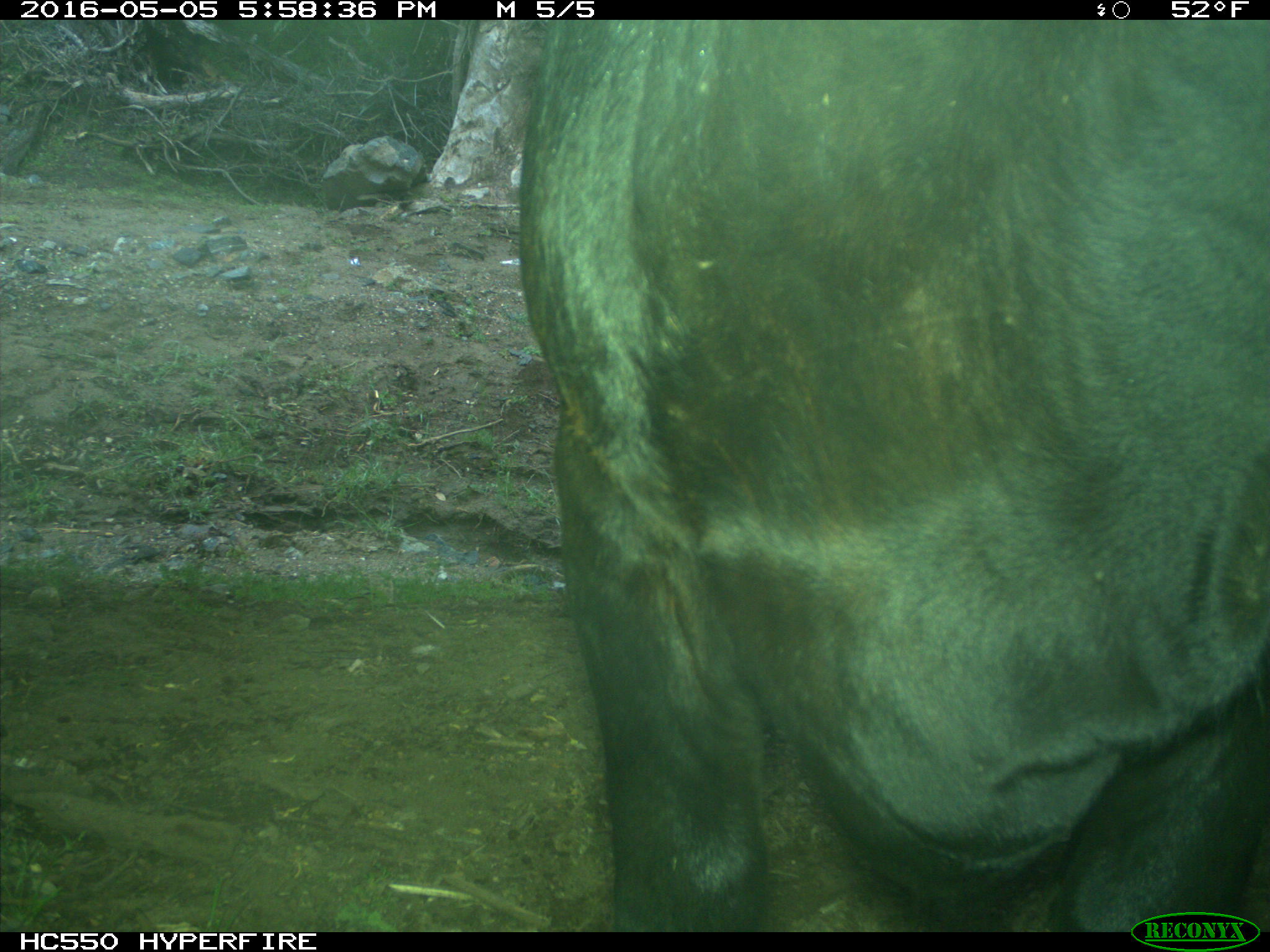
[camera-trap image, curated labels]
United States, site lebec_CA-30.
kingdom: Animalia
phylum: Chordata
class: Mammalia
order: Artiodactyla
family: Bovidae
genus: Bos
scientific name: Bos taurus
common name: domestic cow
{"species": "Bos taurus (domestic cow)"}